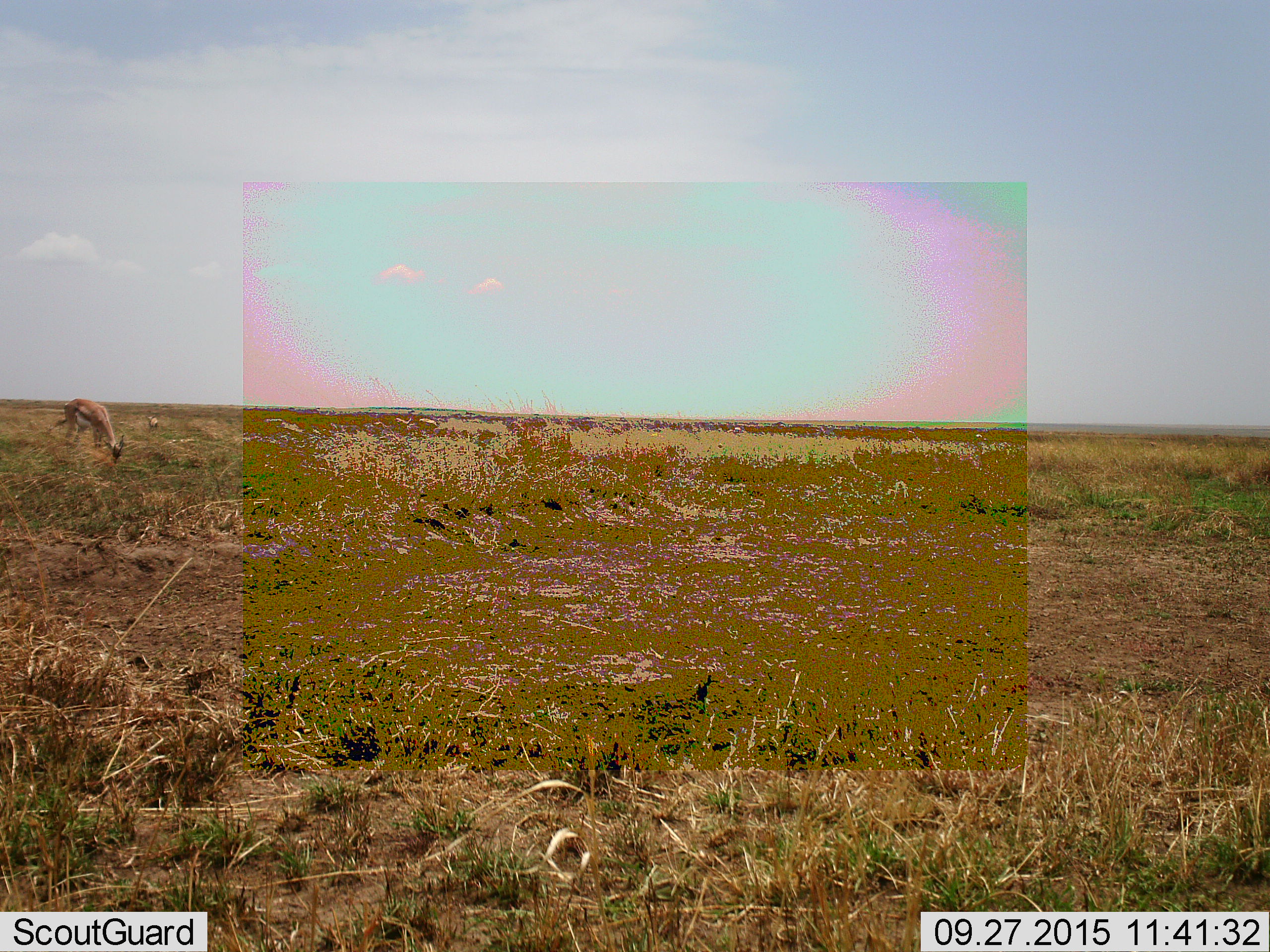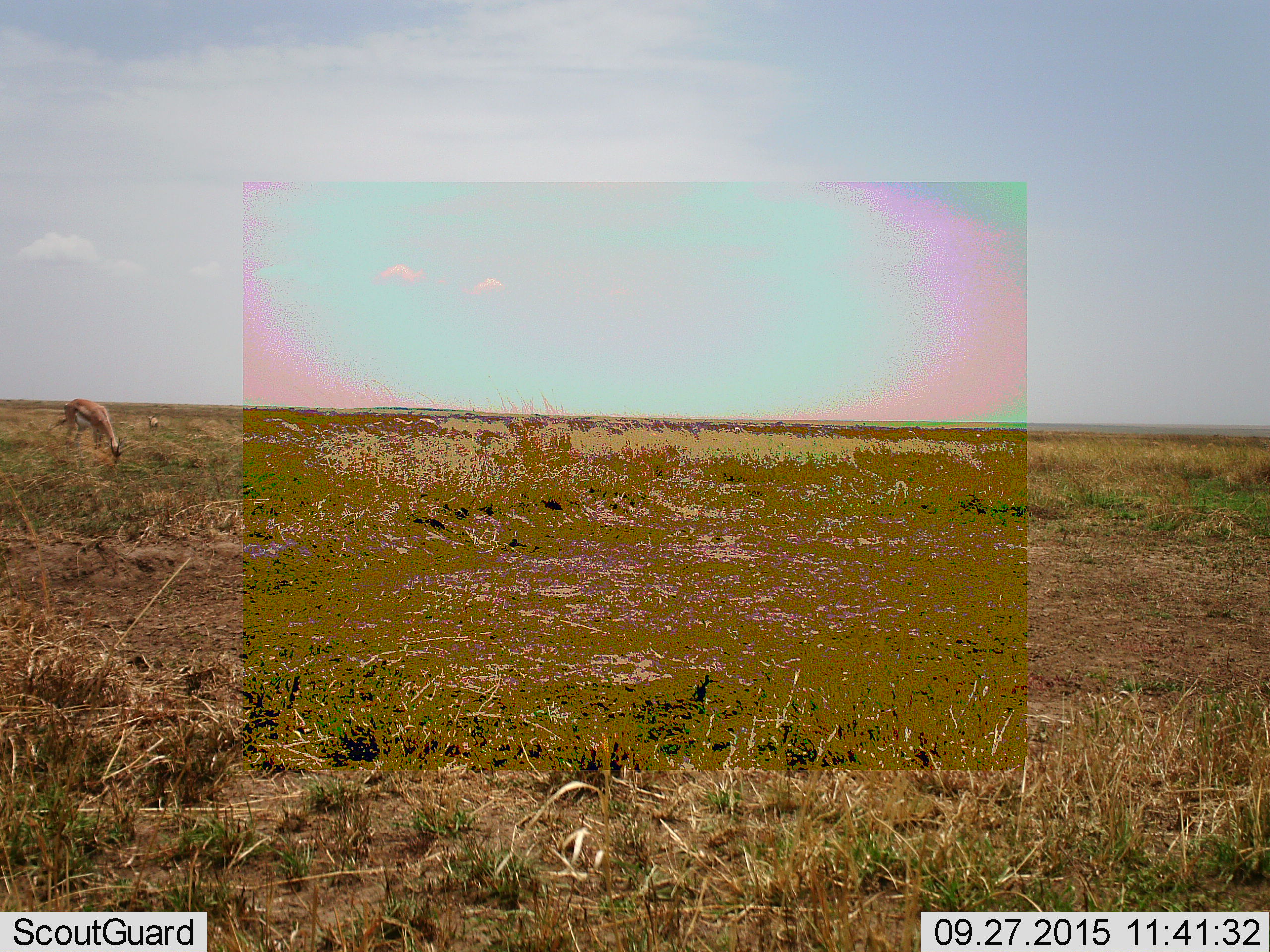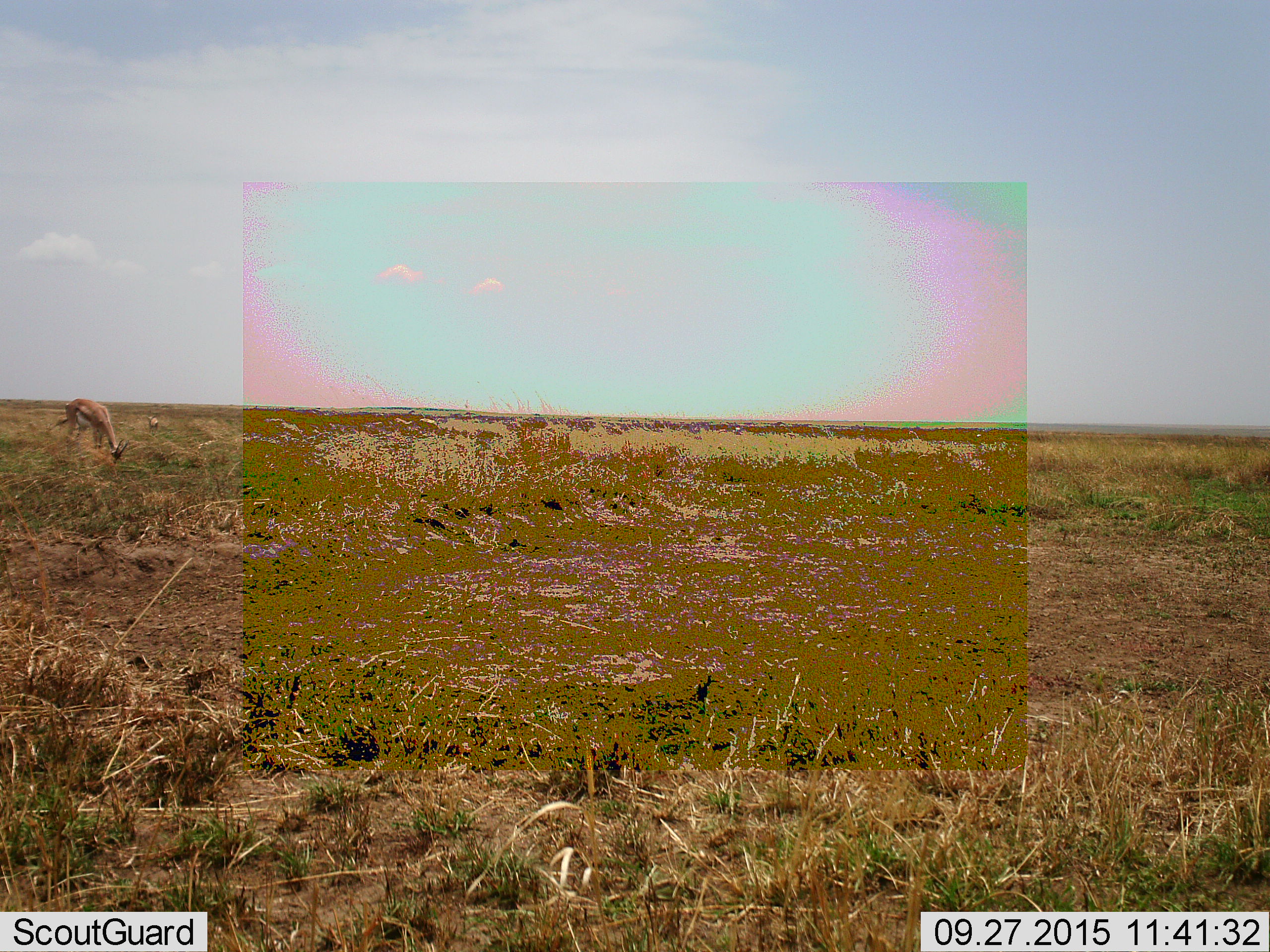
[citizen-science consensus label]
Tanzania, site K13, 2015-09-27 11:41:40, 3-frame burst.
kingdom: Animalia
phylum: Chordata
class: Mammalia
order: Artiodactyla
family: Bovidae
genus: Eudorcas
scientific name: Eudorcas thomsonii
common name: thomson's gazelle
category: gazellethomsons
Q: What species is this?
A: Gazellethomsons (thomson's gazelle) (Eudorcas thomsonii).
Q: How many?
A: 1.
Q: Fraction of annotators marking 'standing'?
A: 22%.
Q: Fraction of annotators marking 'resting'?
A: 0%.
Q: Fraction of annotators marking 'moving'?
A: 11%.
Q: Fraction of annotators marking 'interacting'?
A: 0%.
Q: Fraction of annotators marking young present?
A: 11%.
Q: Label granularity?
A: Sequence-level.